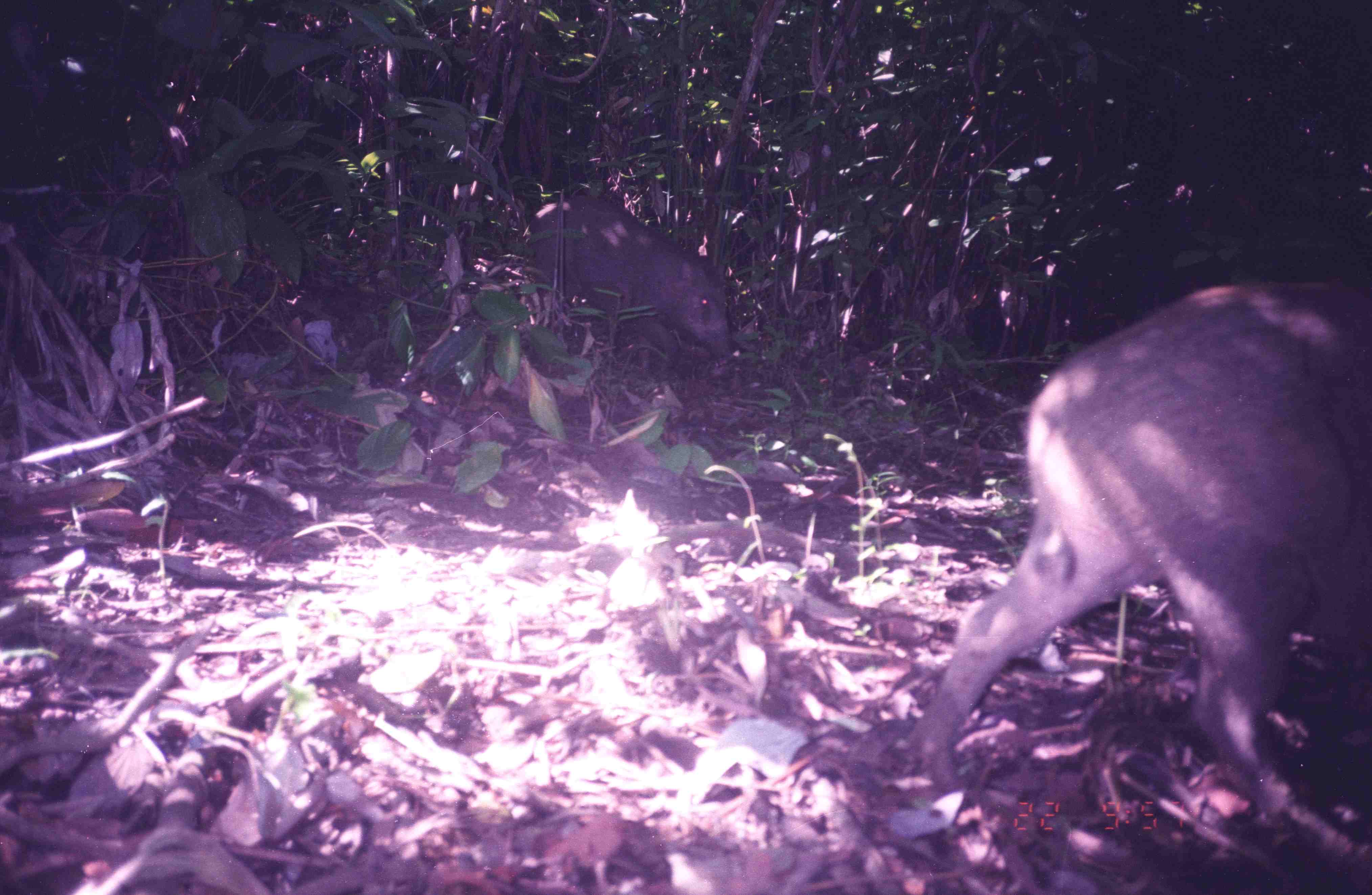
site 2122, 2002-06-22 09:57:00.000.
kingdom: Animalia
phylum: Chordata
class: Mammalia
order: Artiodactyla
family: Suidae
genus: Sus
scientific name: Sus scrofa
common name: wild boar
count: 2